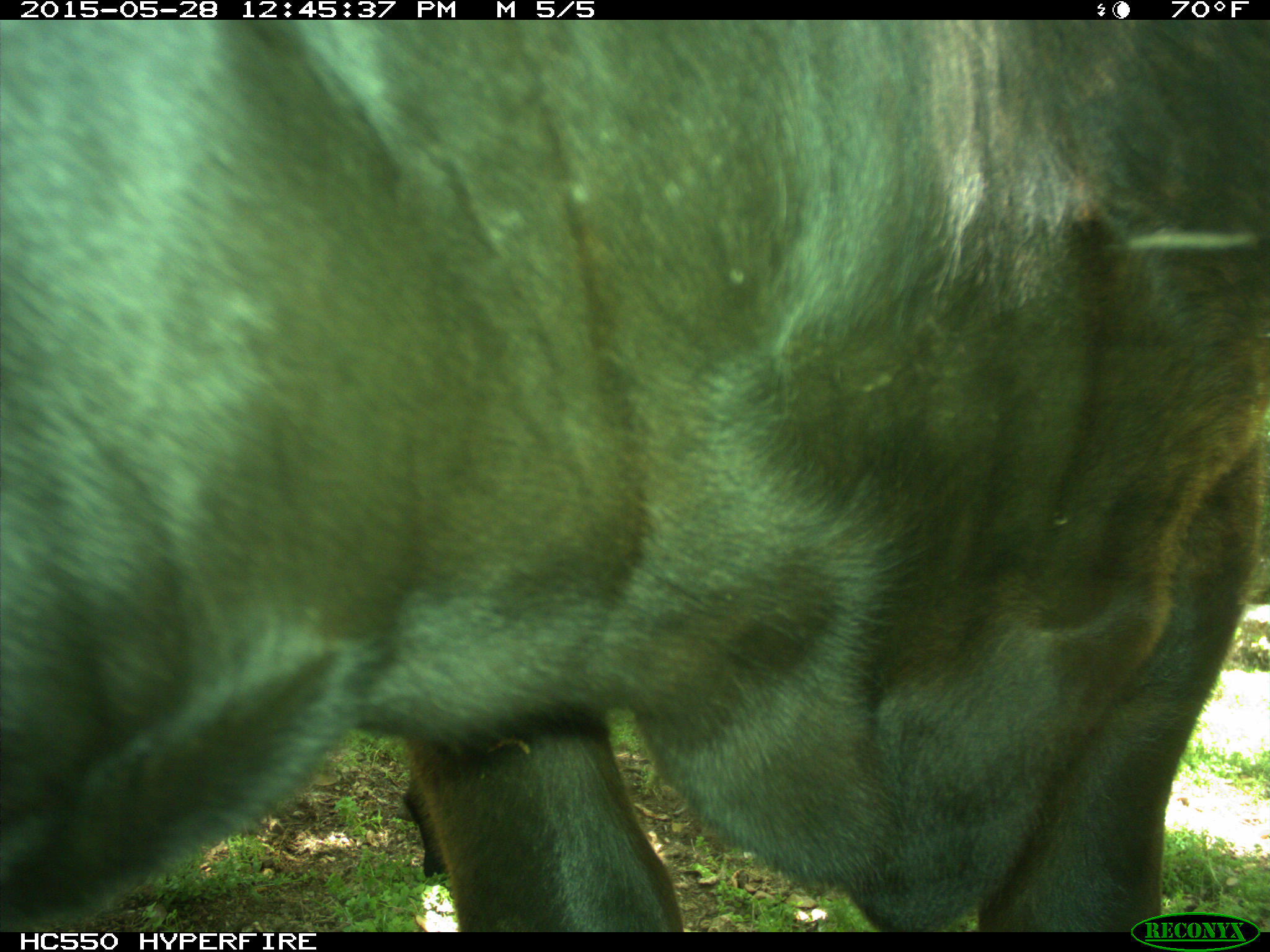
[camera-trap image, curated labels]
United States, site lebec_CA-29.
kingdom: Animalia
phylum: Chordata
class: Mammalia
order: Artiodactyla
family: Bovidae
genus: Bos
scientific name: Bos taurus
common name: domestic cow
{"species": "Bos taurus (domestic cow)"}